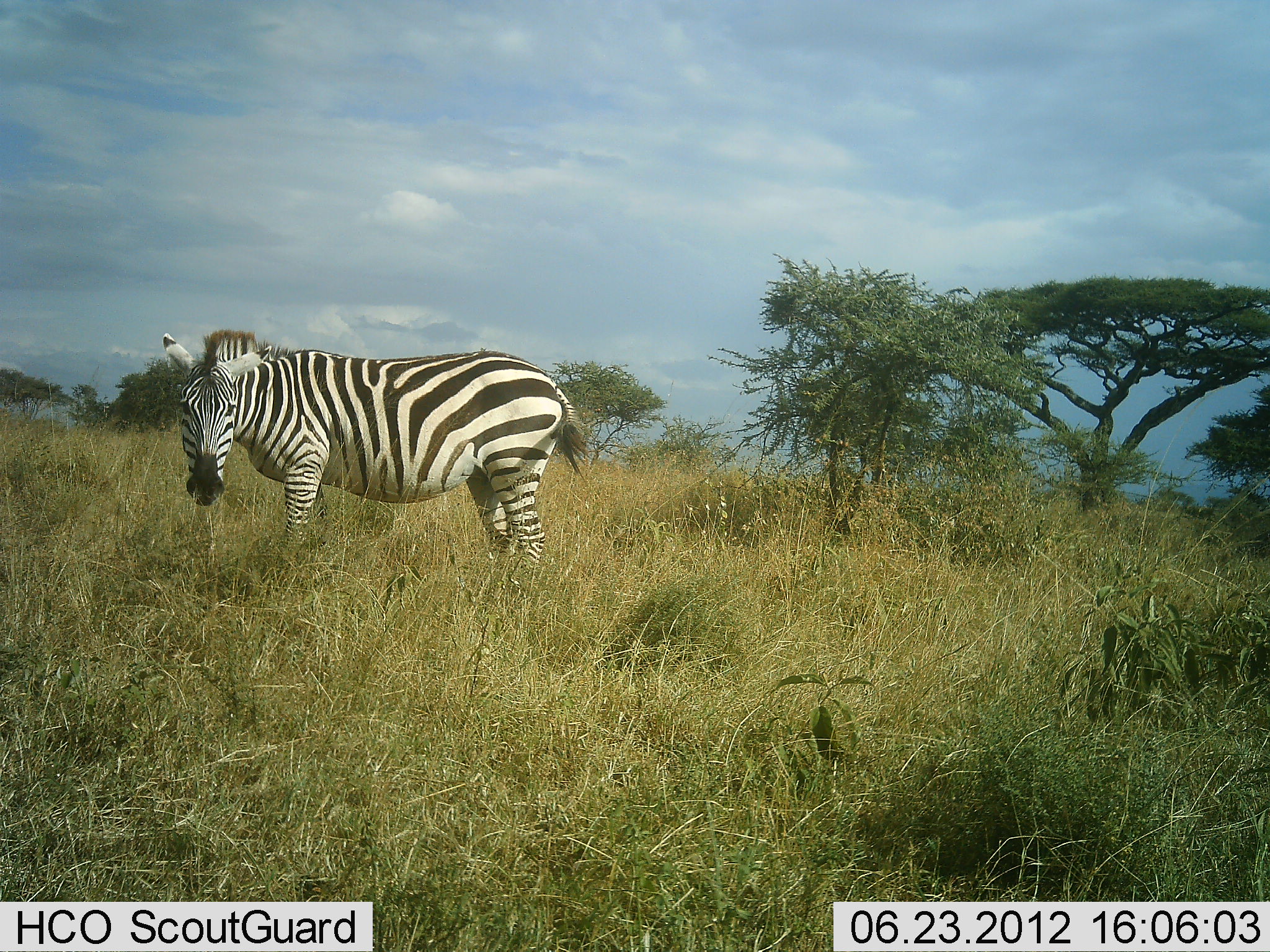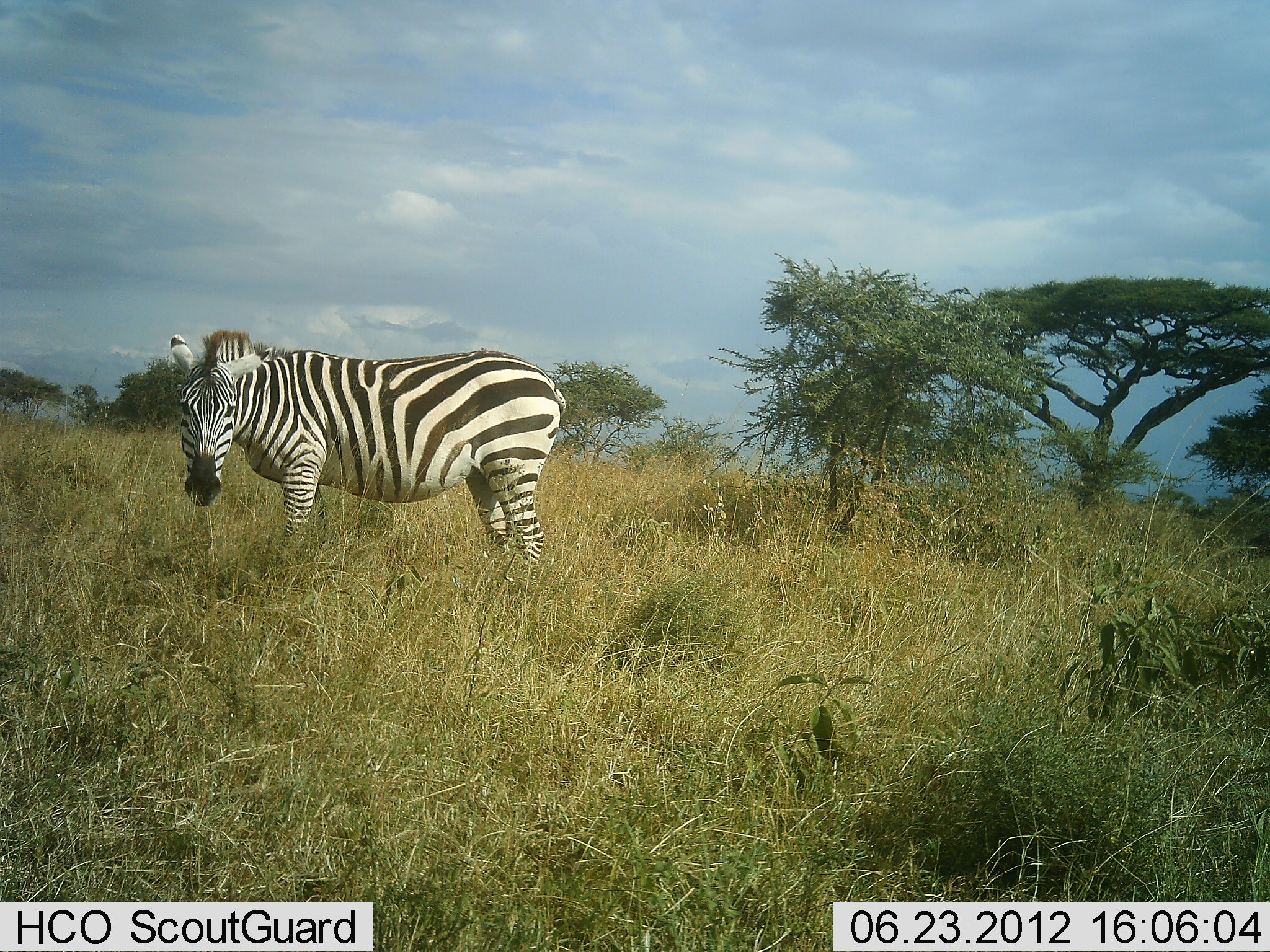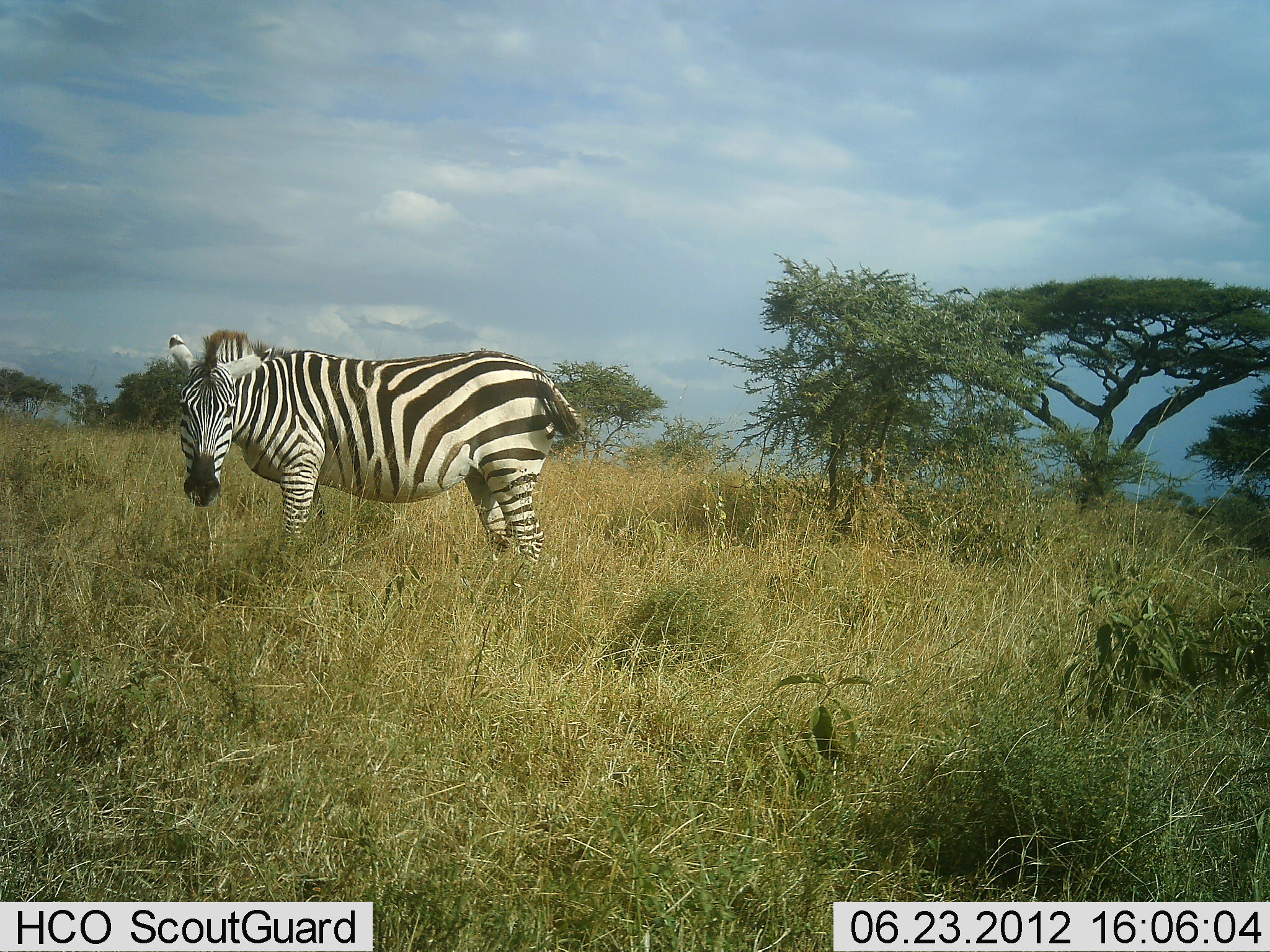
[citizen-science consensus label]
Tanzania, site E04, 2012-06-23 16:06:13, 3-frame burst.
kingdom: Animalia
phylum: Chordata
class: Mammalia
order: Perissodactyla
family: Equidae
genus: Equus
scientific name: Equus quagga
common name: plains zebra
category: zebra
Zebra (plains zebra) (Equus quagga), count 1. Behavior (volunteer vote fractions): standing 100%, resting 0%, moving 0%, interacting 0%. Young present (vote fraction): 0%. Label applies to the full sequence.